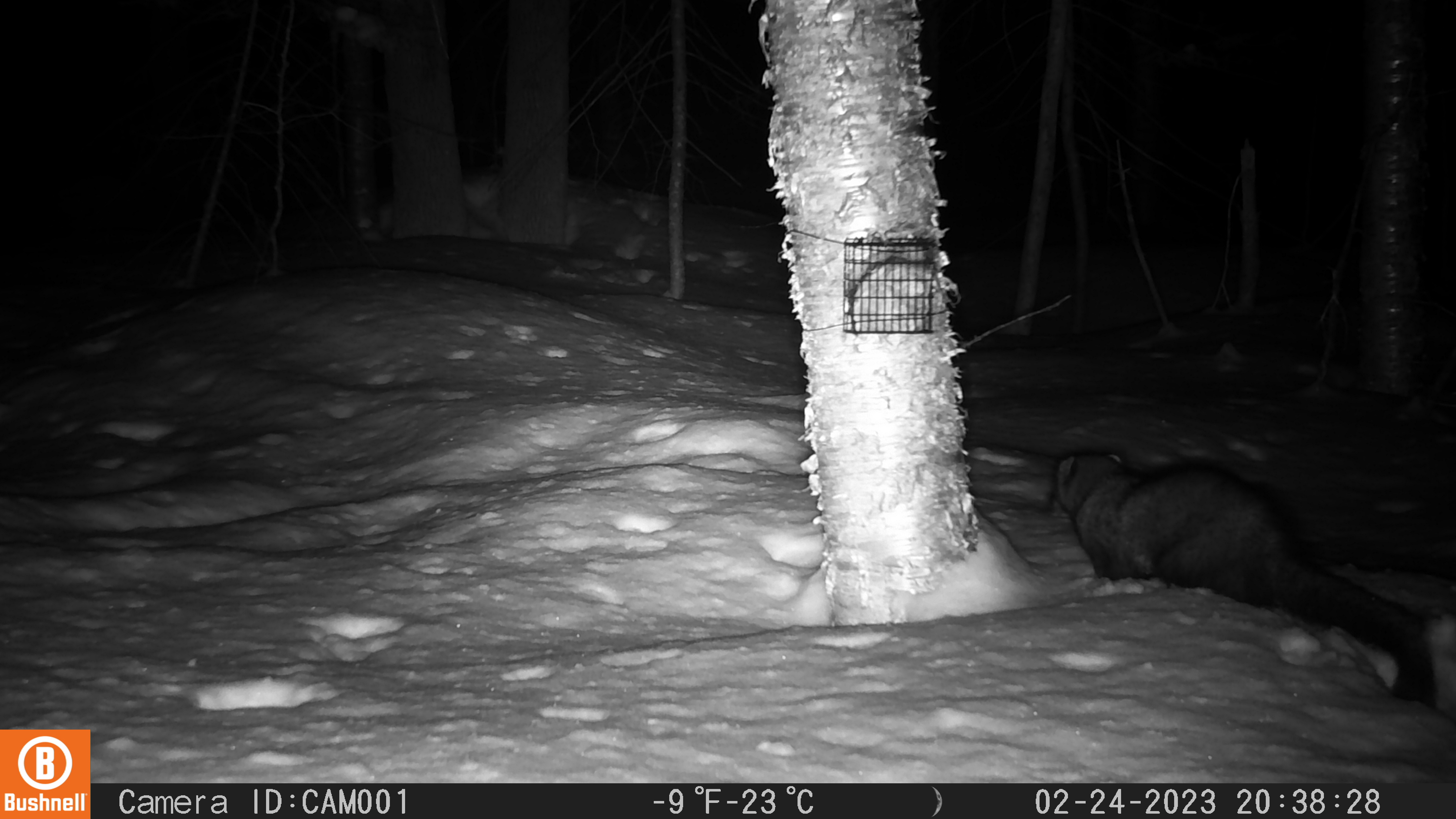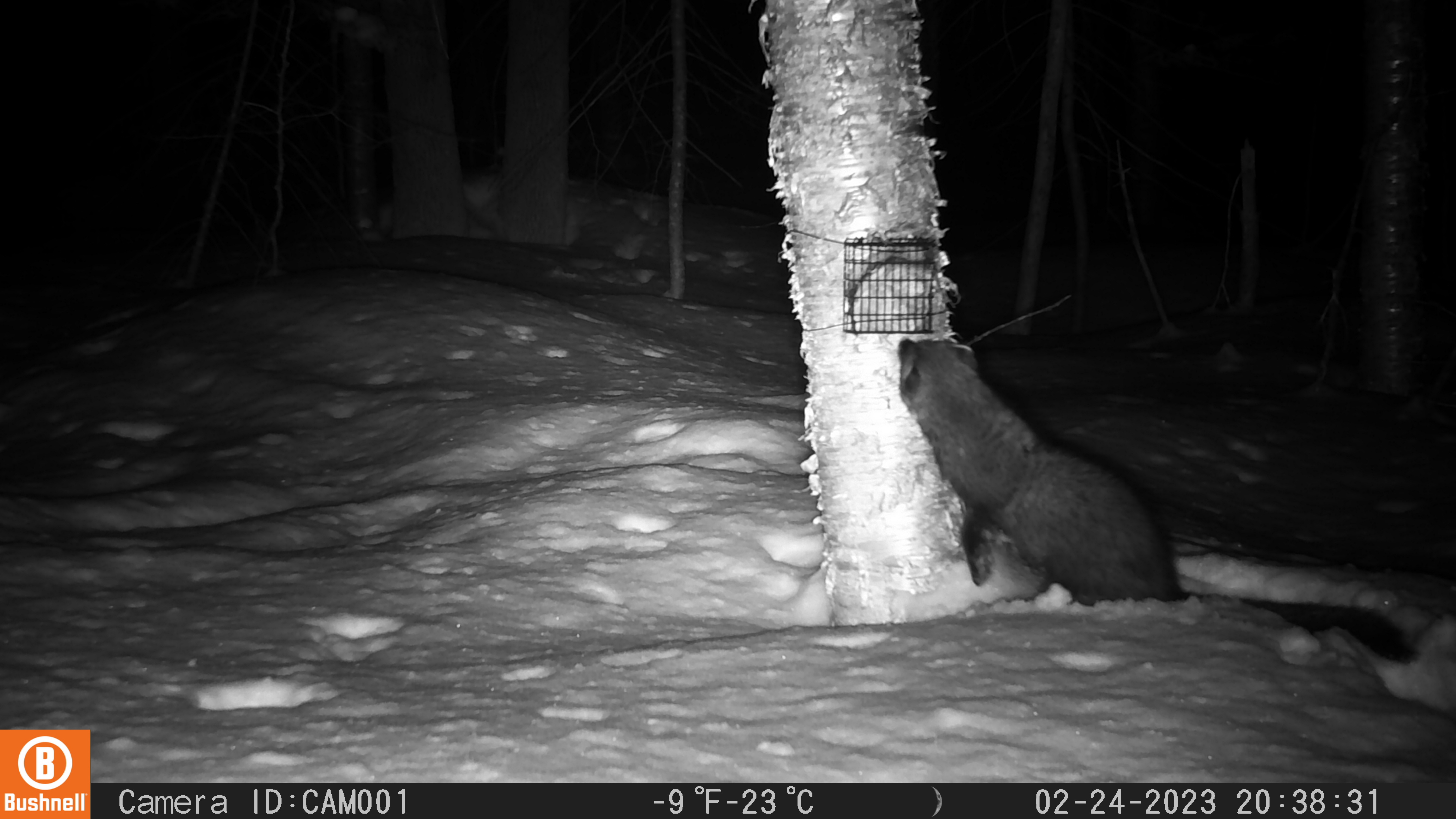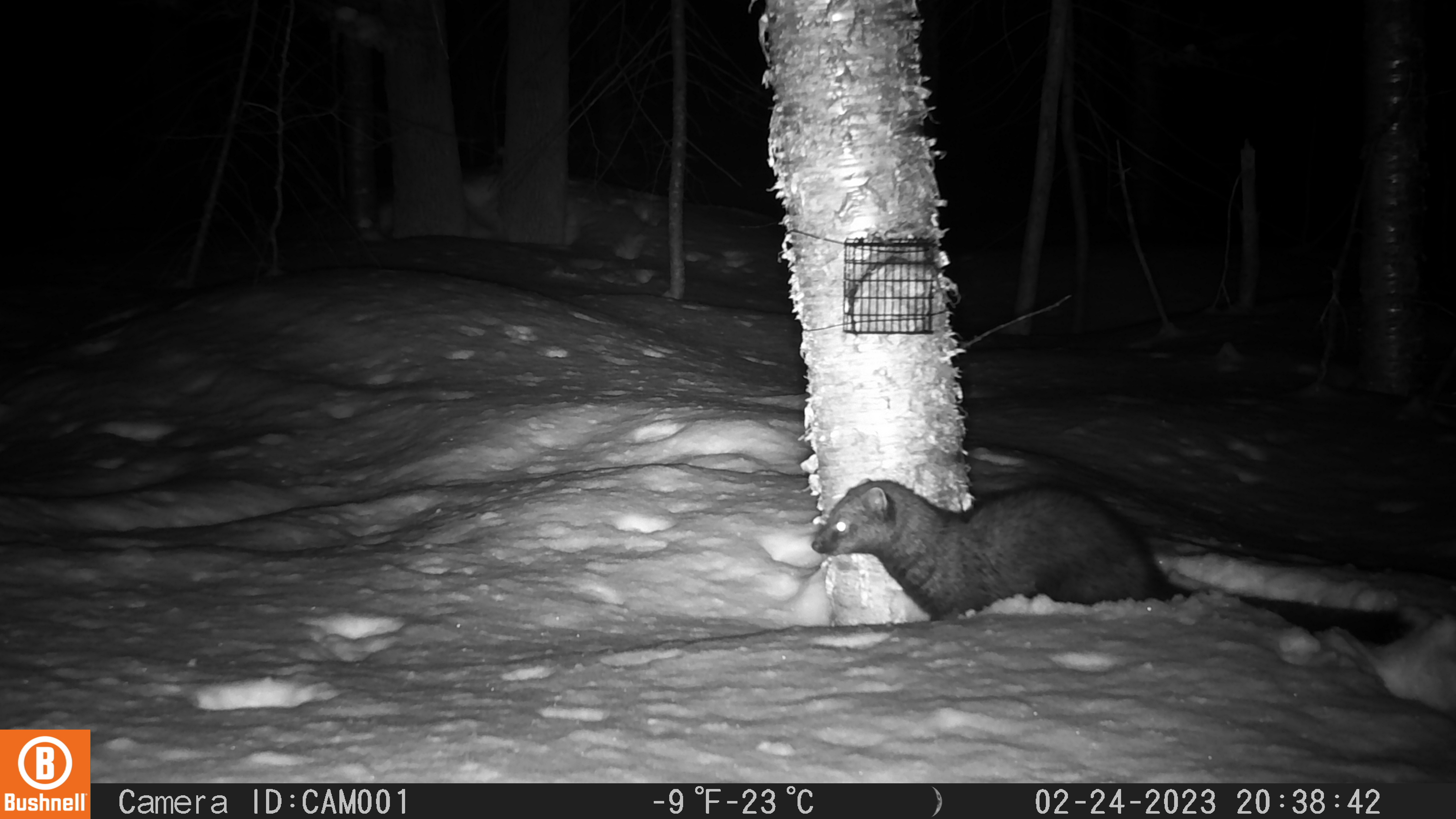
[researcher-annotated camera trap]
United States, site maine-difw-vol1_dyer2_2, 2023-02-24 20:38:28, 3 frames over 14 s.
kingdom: Animalia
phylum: Chordata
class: Mammalia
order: Carnivora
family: Mustelidae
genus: Pekania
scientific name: Pekania pennanti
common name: fisher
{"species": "fisher (Pekania pennanti)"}